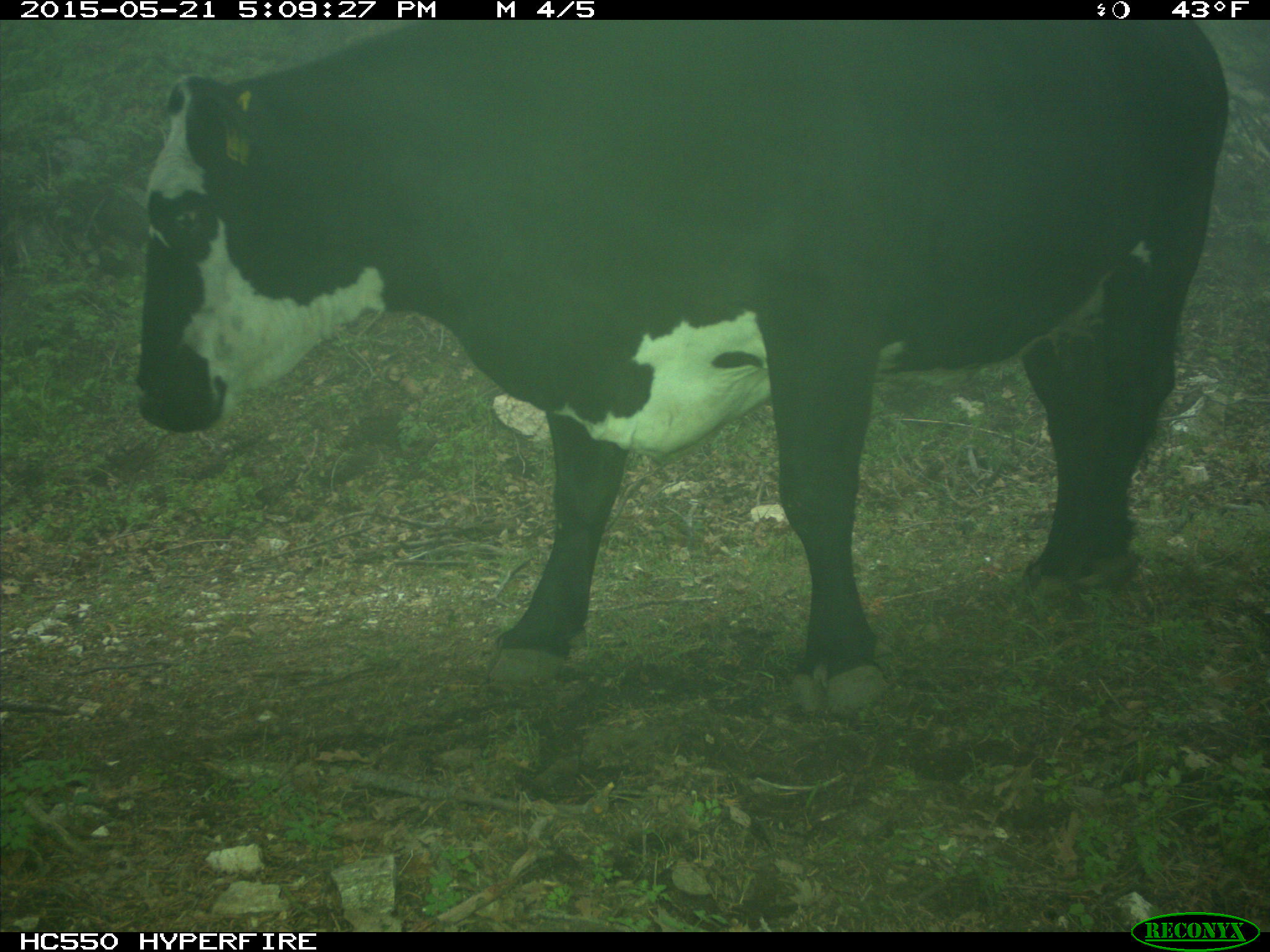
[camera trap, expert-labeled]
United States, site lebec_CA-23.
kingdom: Animalia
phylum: Chordata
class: Mammalia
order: Artiodactyla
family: Bovidae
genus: Bos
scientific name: Bos taurus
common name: domestic cow